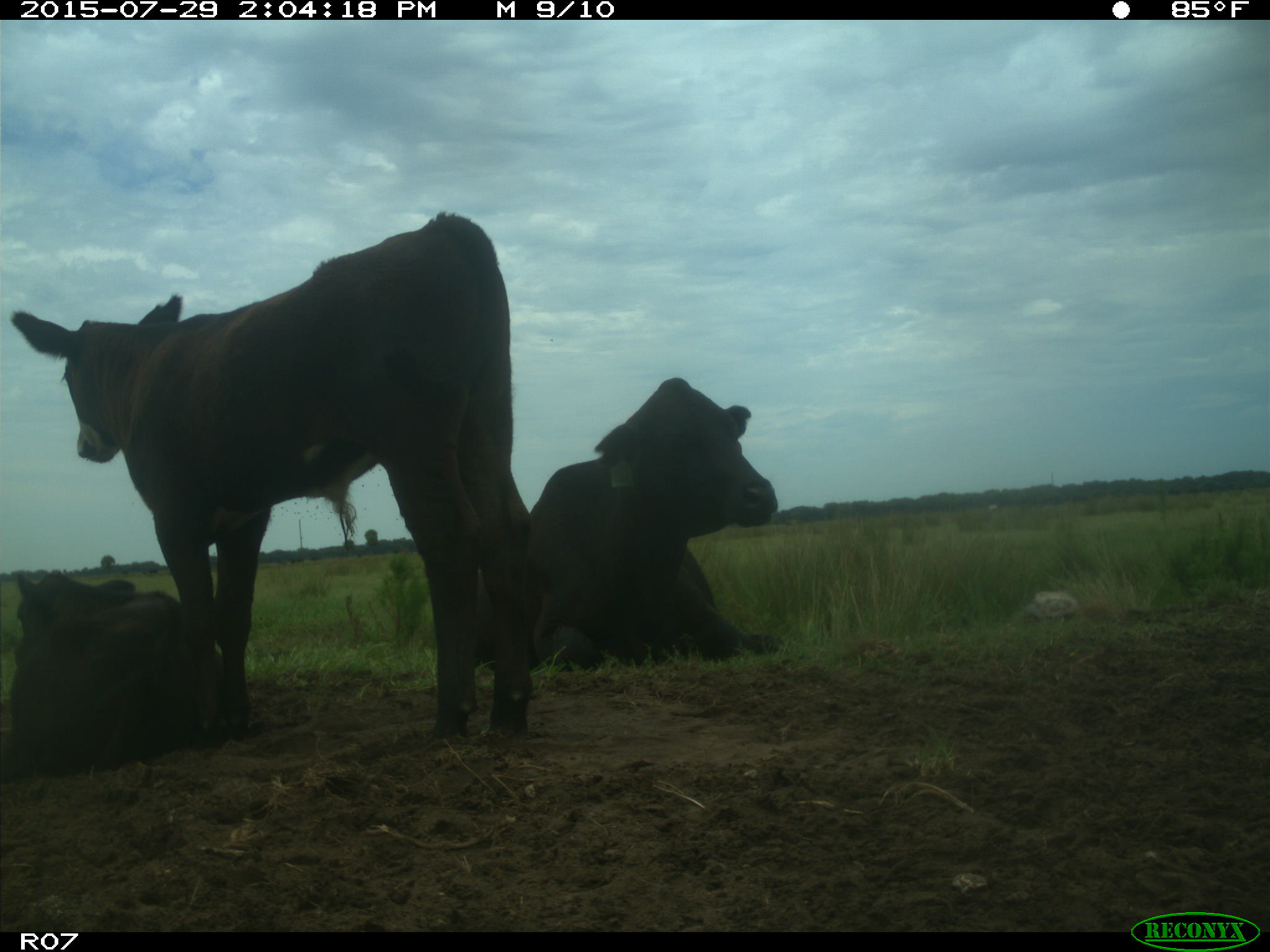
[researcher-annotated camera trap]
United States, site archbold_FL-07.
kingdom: Animalia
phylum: Chordata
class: Mammalia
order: Artiodactyla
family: Bovidae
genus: Bos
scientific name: Bos taurus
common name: domestic cow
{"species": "Bos taurus (domestic cow)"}